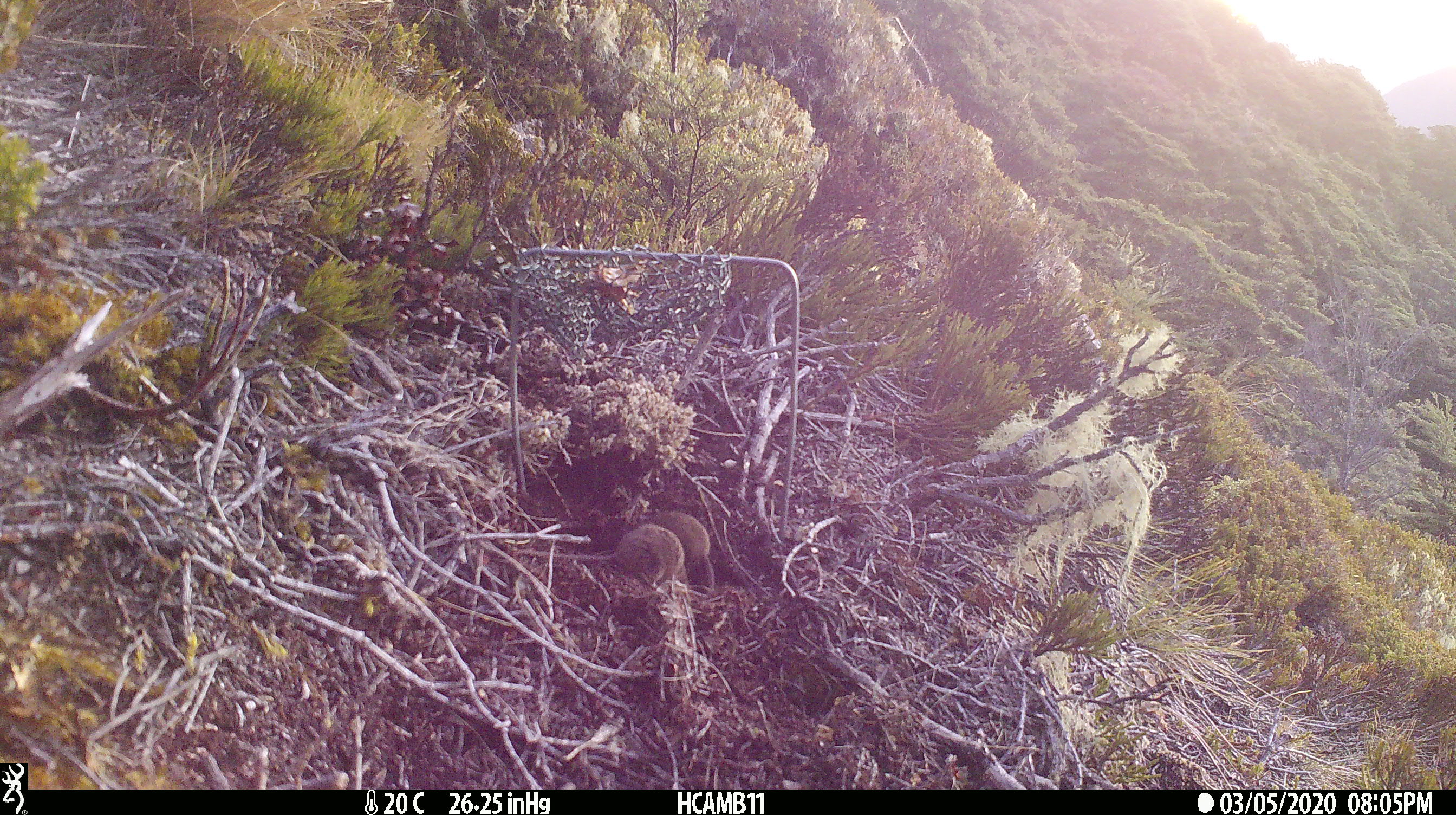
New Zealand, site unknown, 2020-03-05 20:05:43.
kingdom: Animalia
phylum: Chordata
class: Mammalia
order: Rodentia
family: Muridae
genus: Mus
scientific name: Mus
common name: mouse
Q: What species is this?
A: Mouse (Mus).